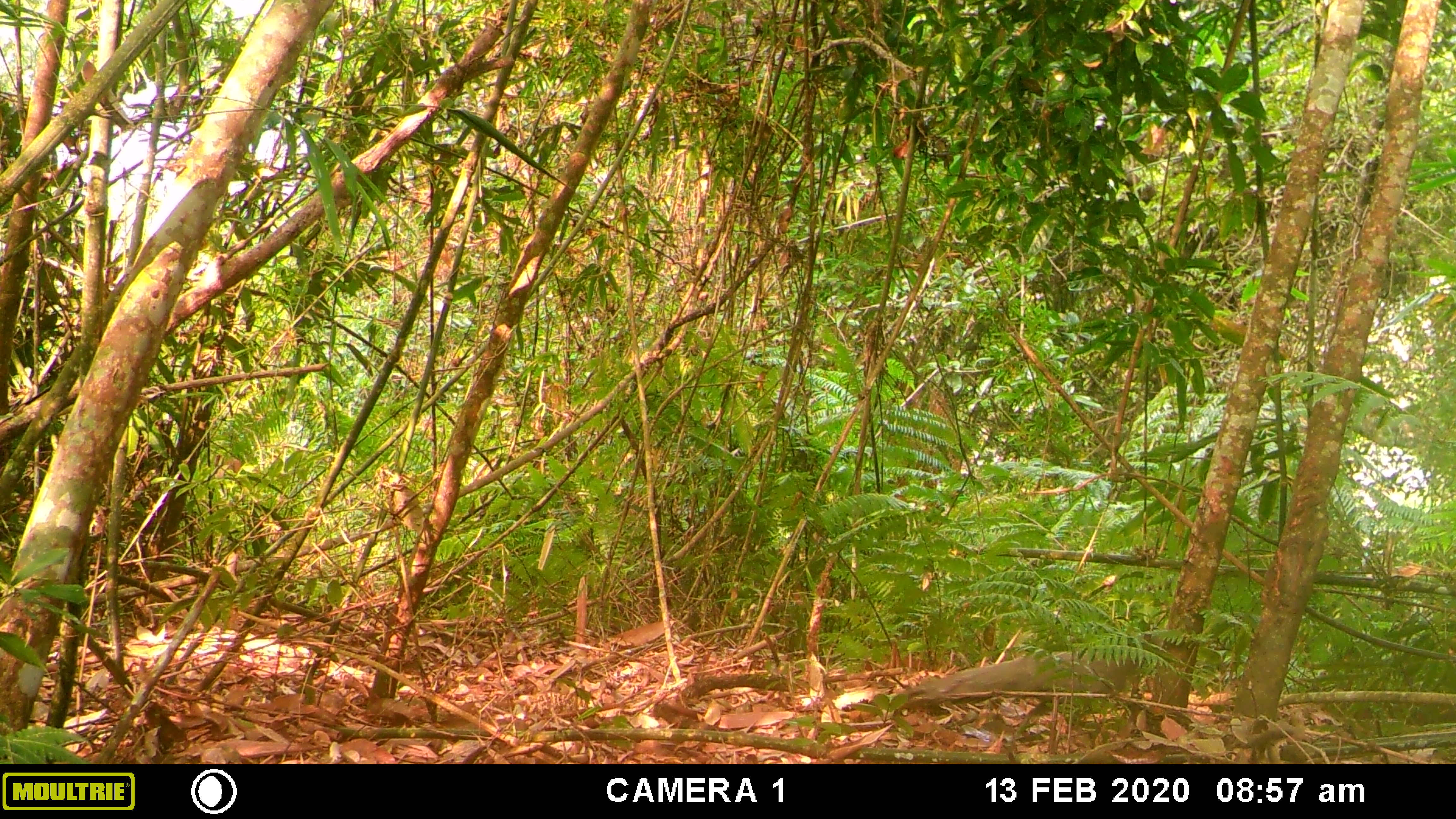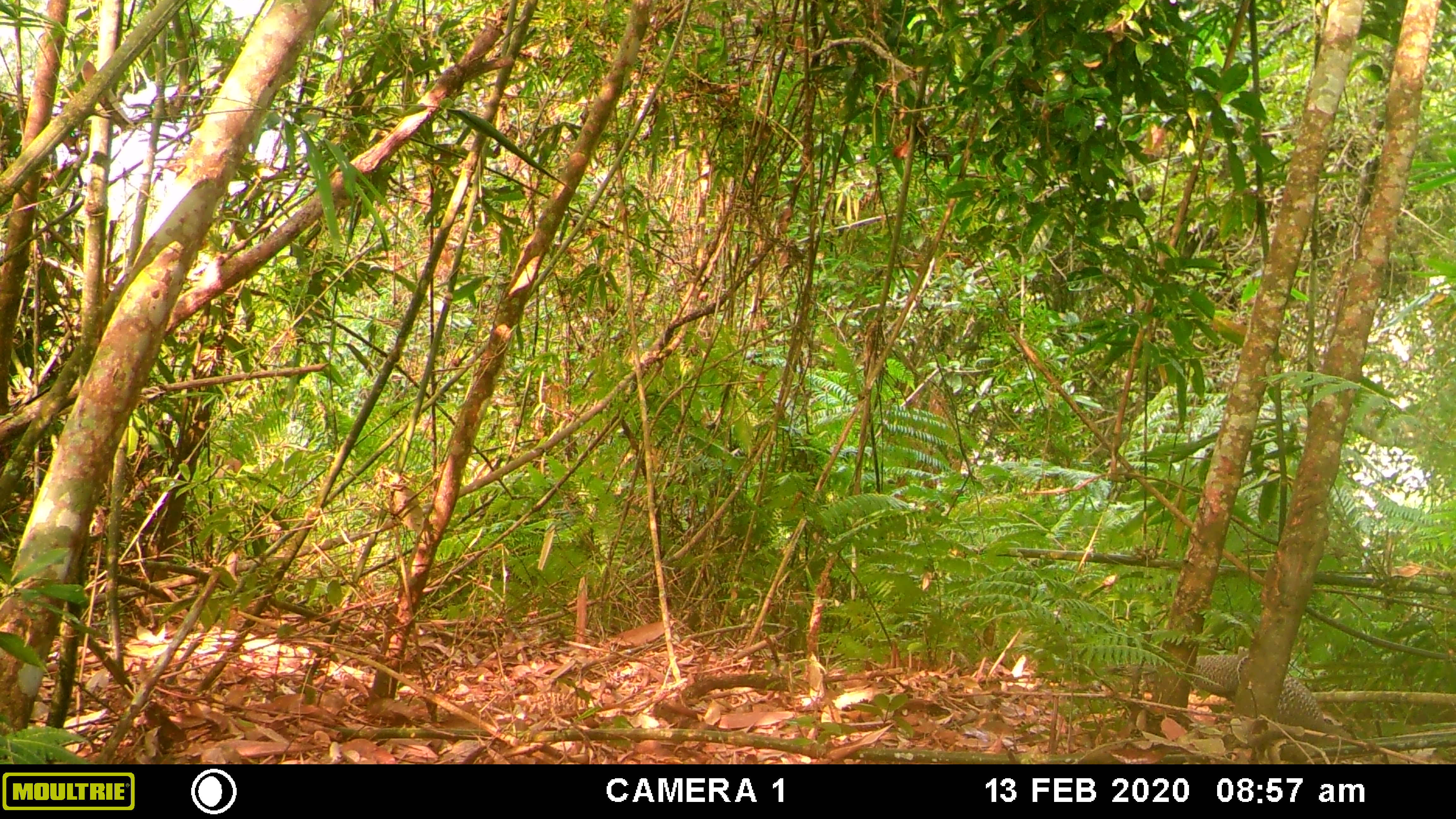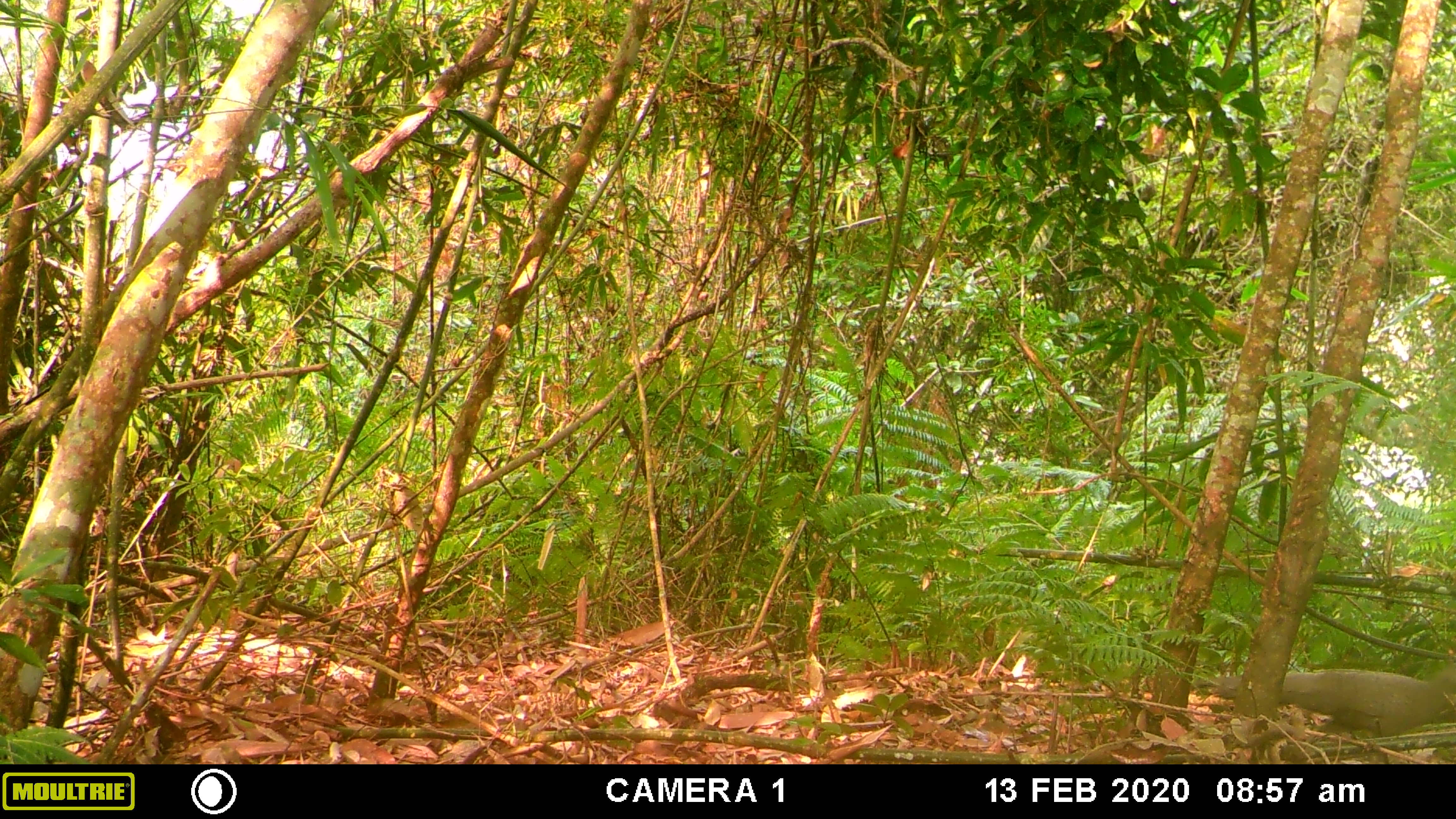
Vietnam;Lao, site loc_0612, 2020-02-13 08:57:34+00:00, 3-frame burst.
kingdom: Animalia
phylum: Chordata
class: Aves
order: Galliformes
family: Phasianidae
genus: Polyplectron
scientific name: Polyplectron bicalcaratum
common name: gray peacock-pheasant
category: grey peacock pheasant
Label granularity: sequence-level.